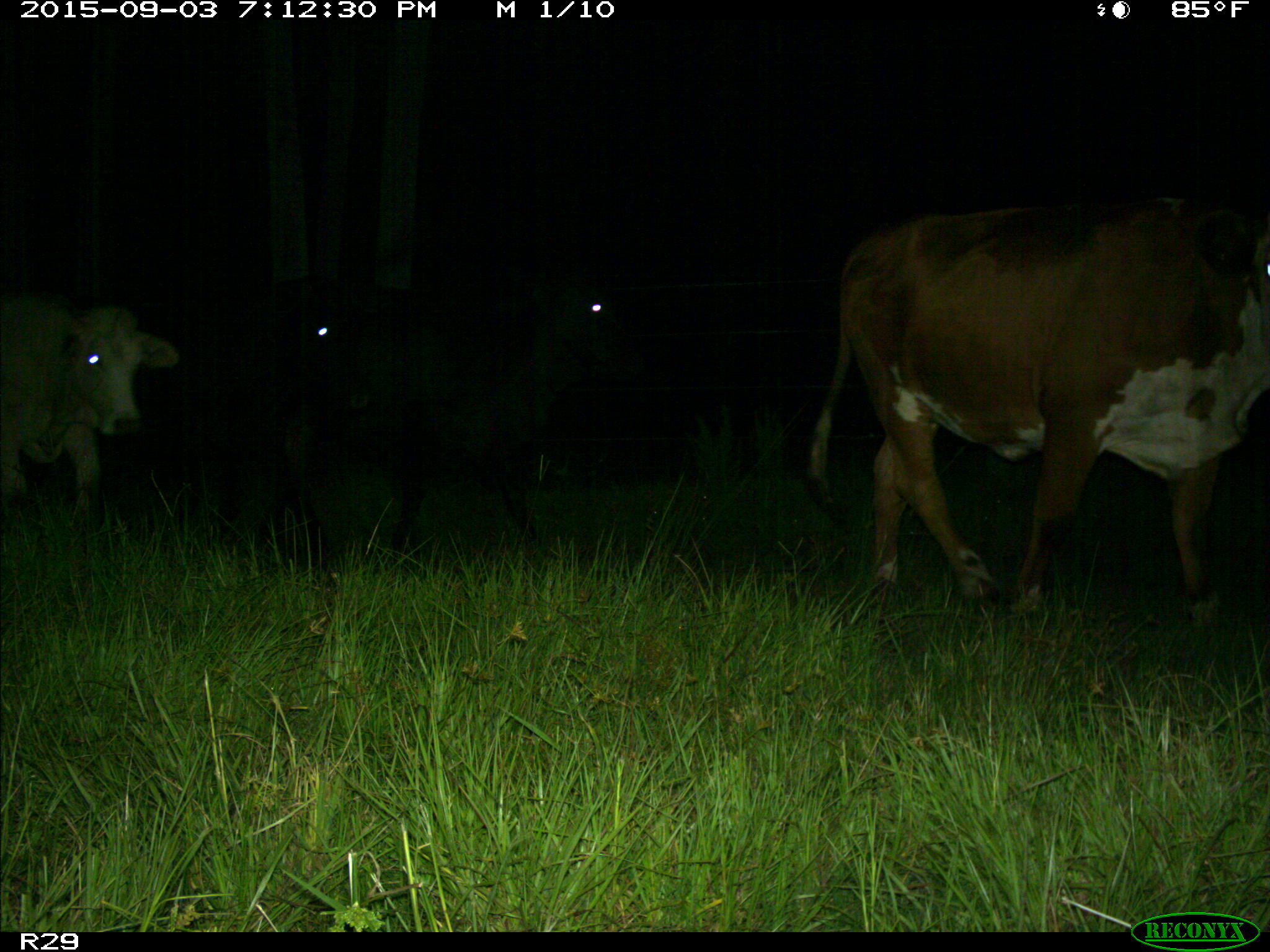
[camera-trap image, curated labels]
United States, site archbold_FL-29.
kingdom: Animalia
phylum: Chordata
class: Mammalia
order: Artiodactyla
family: Bovidae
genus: Bos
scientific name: Bos taurus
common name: domestic cow